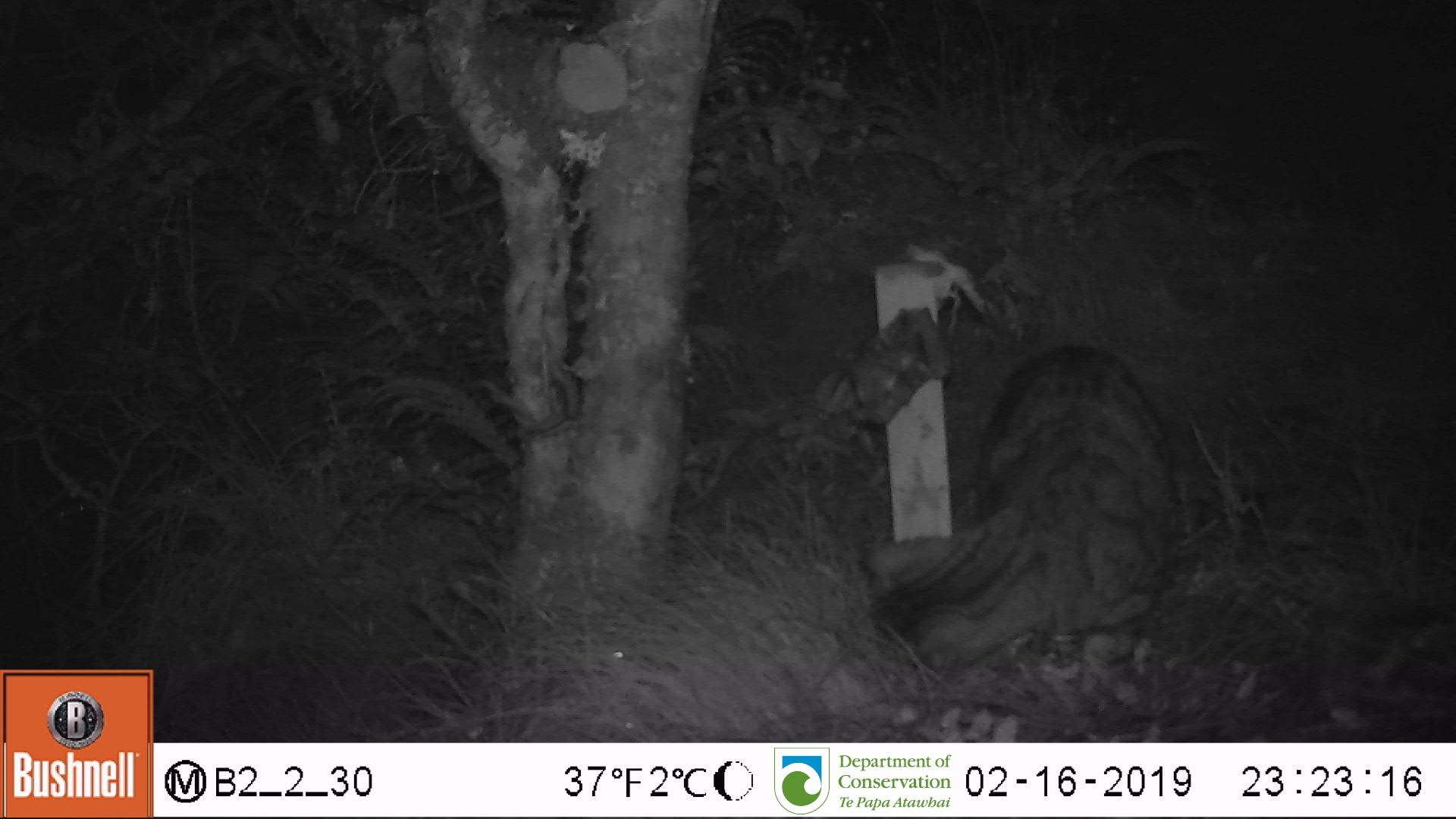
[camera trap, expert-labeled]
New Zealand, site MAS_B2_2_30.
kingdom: Animalia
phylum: Chordata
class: Mammalia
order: Carnivora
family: Felidae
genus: Felis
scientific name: Felis catus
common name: domestic cat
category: cat